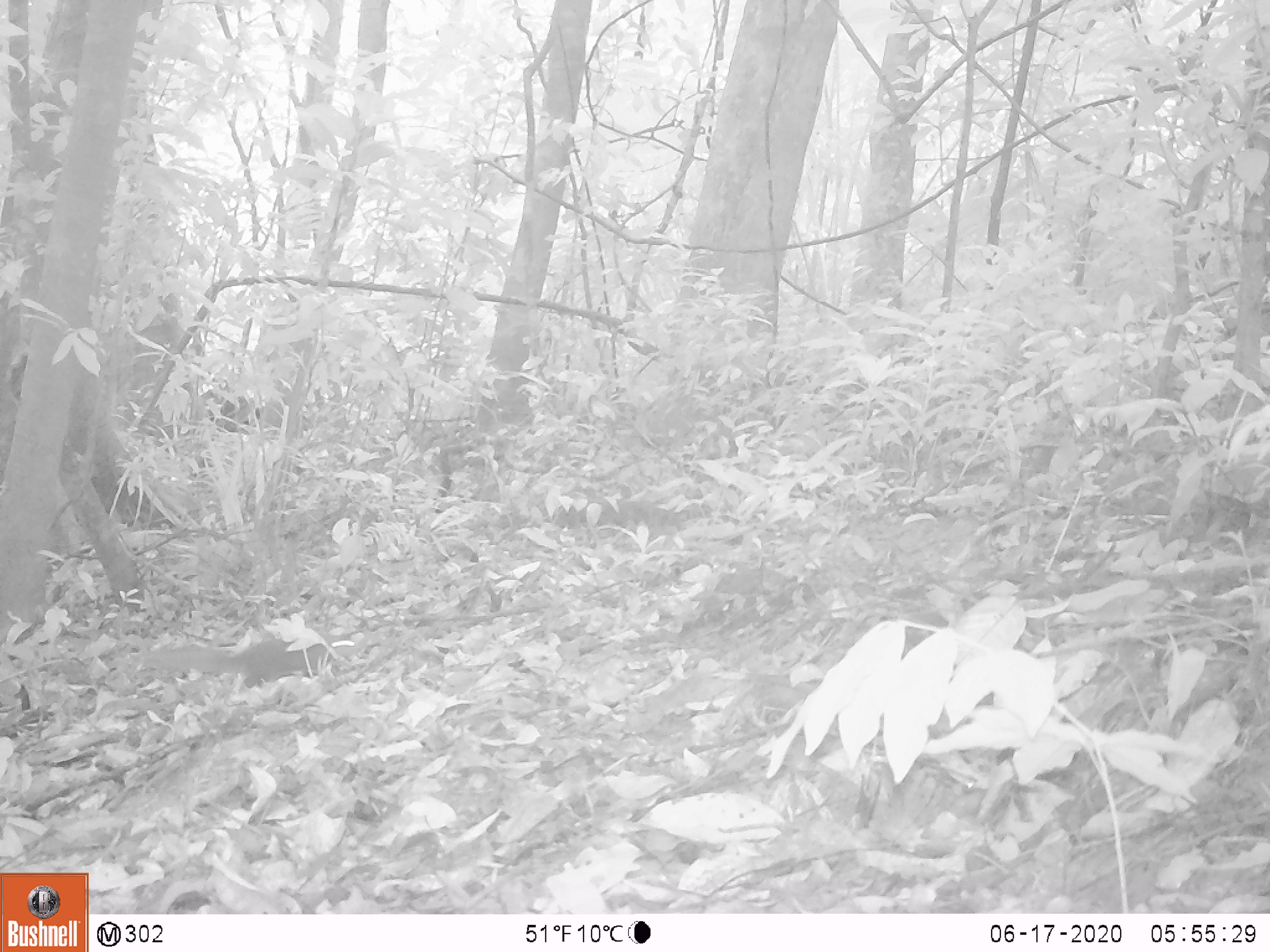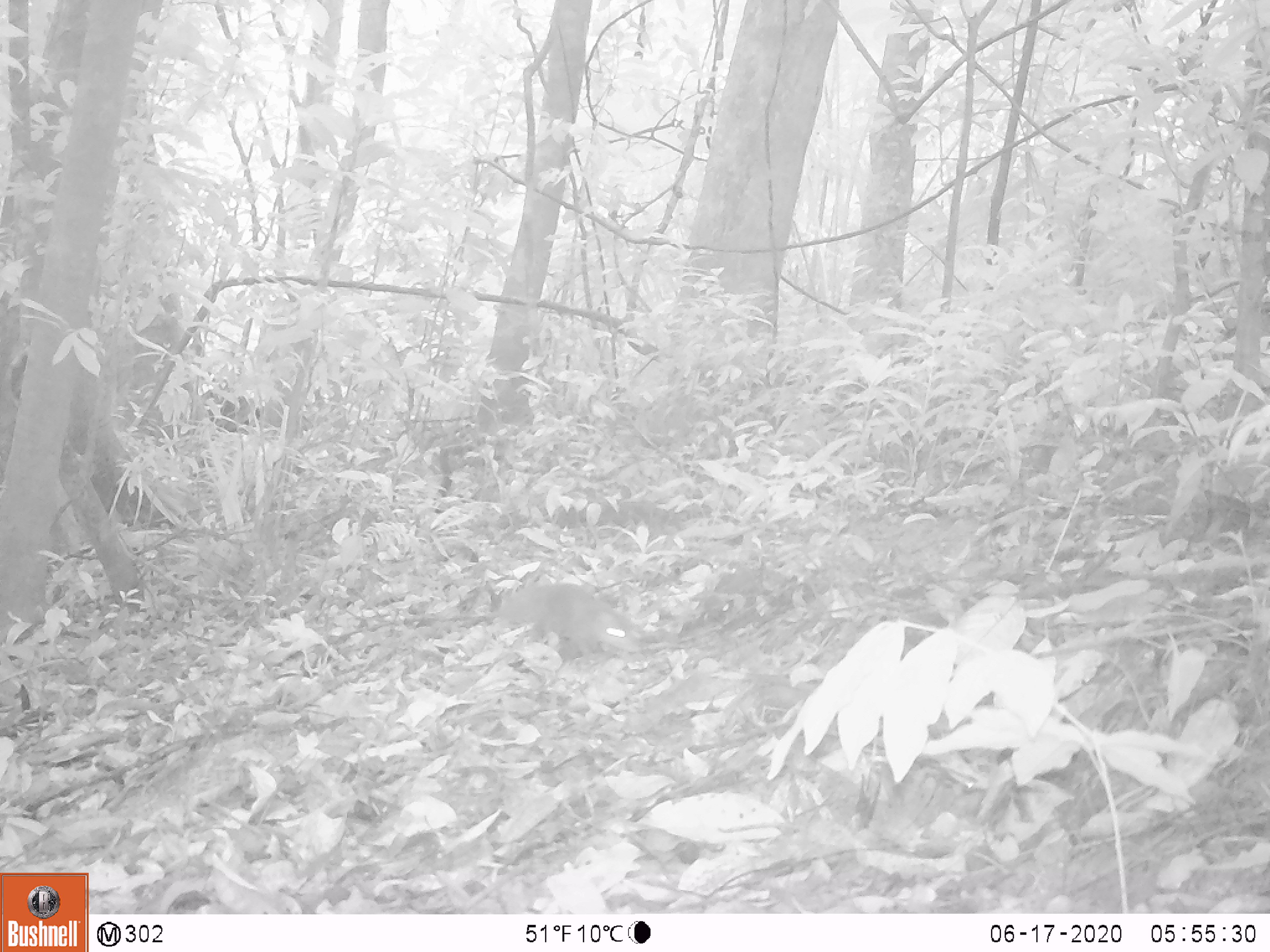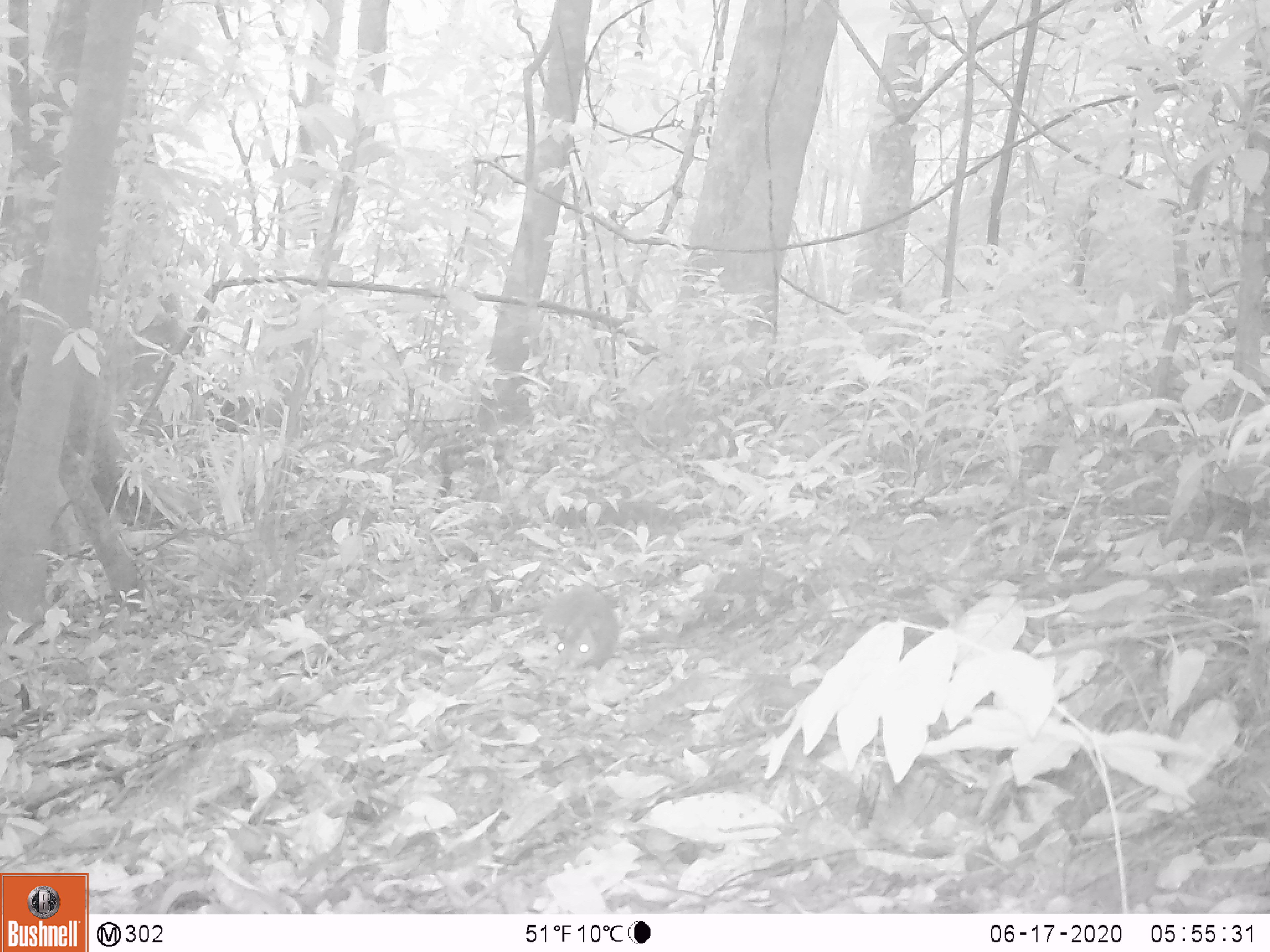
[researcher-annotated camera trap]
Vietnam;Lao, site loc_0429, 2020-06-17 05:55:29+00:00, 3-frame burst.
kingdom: Animalia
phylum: Chordata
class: Mammalia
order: Rodentia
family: Sciuridae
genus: Dremomys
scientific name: Dremomys rufigenis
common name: red-cheeked squirrel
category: red cheeked squirrel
Red cheeked squirrel (red-cheeked squirrel) (Dremomys rufigenis). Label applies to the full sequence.